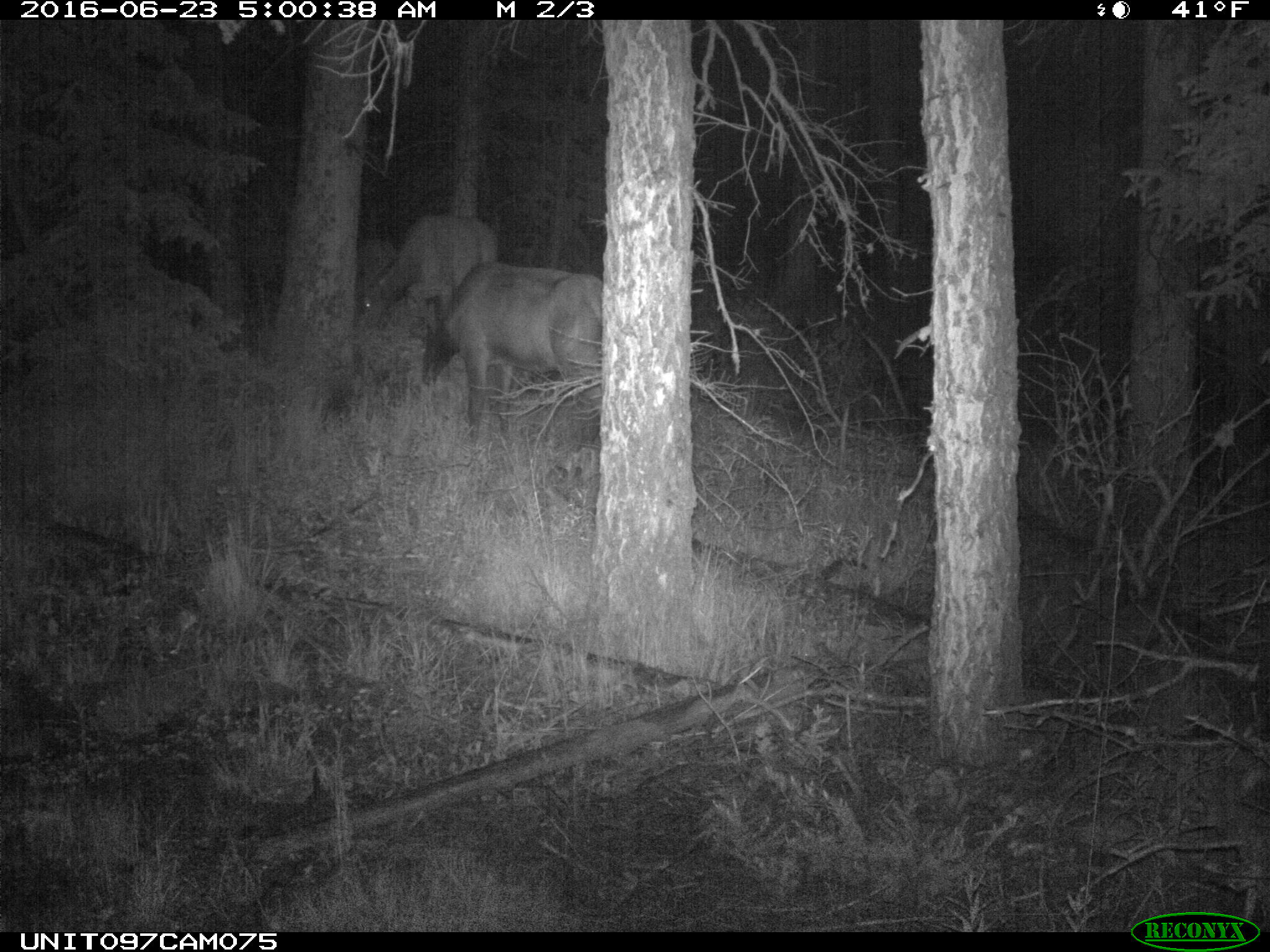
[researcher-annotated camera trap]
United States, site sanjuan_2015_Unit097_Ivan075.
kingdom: Animalia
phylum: Chordata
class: Mammalia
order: Artiodactyla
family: Cervidae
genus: Cervus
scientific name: Cervus elaphus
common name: red deer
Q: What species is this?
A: Cervus elaphus (red deer).